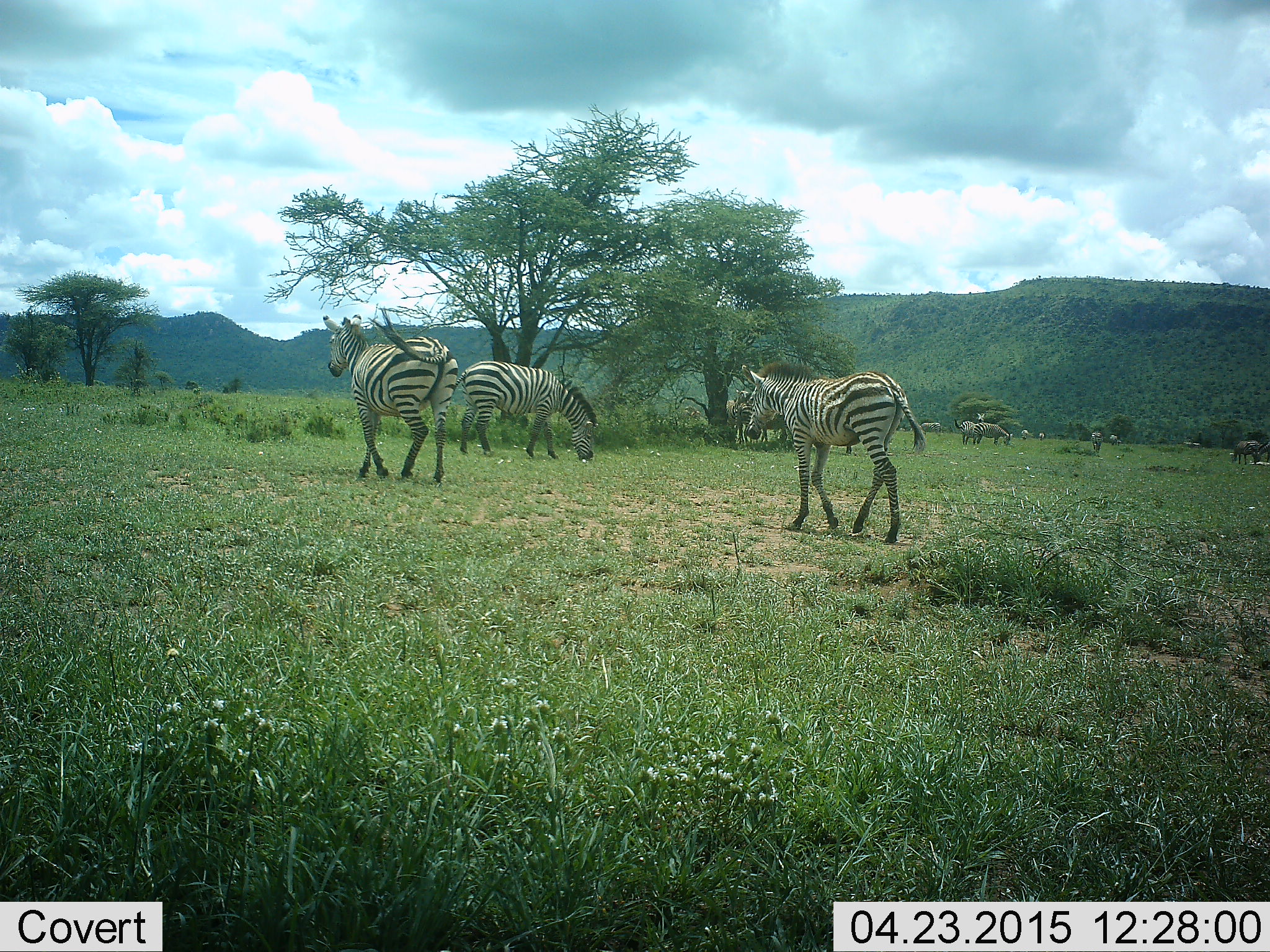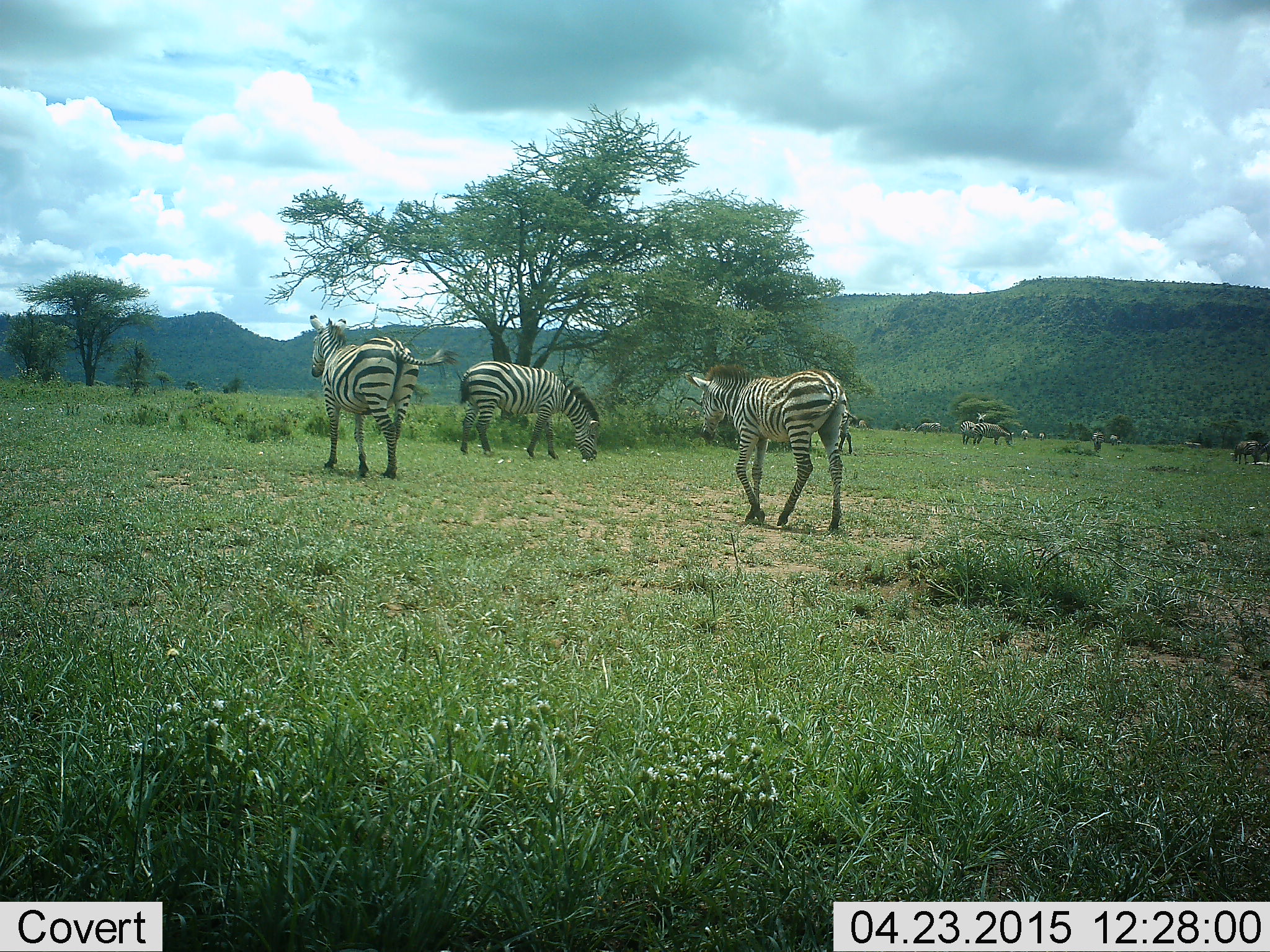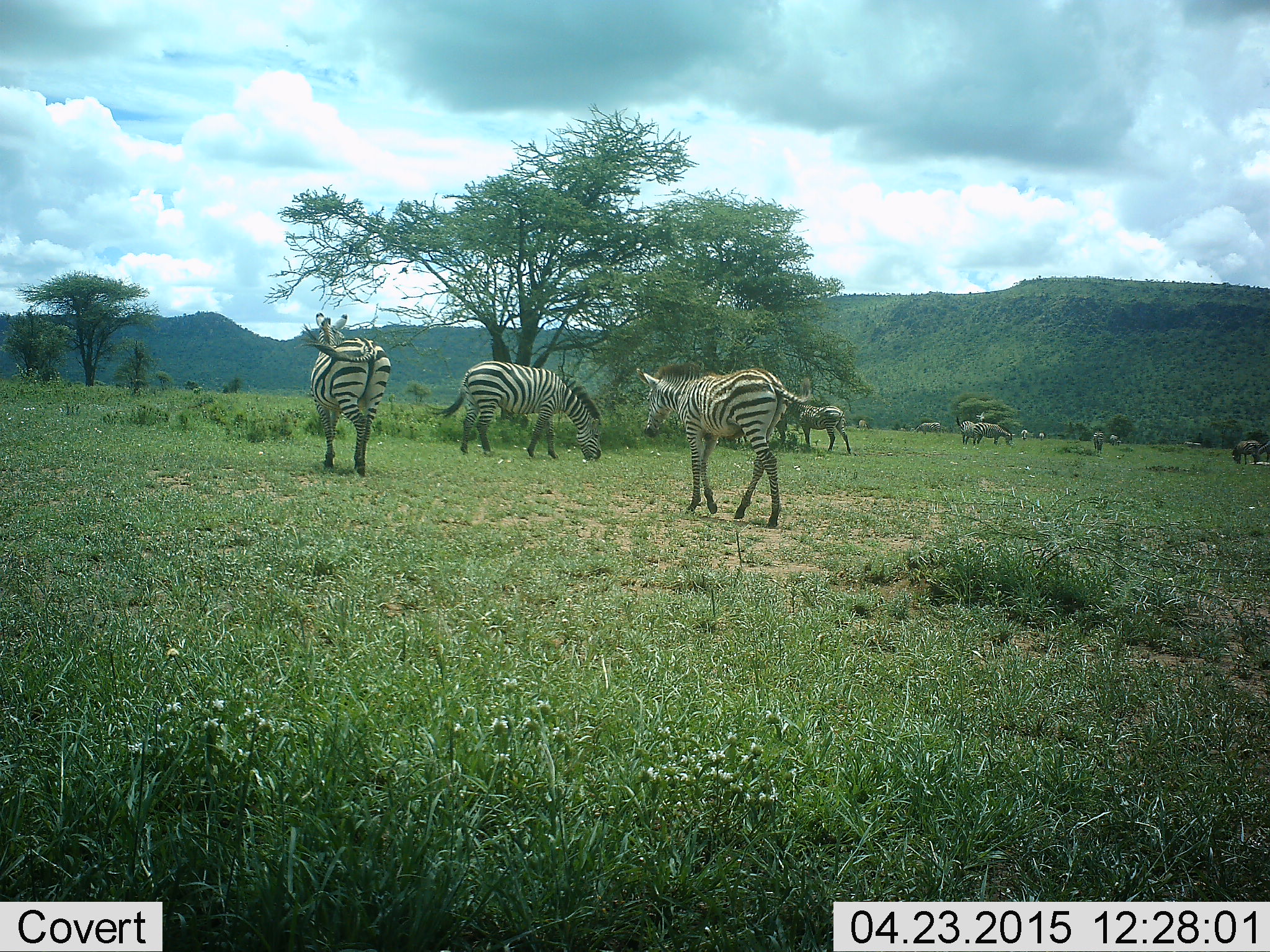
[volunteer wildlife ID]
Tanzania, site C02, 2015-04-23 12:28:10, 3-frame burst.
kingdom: Animalia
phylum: Chordata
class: Mammalia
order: Perissodactyla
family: Equidae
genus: Equus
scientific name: Equus quagga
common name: plains zebra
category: zebra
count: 9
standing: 36%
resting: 9%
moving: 82%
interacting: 0%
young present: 27%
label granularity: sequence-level